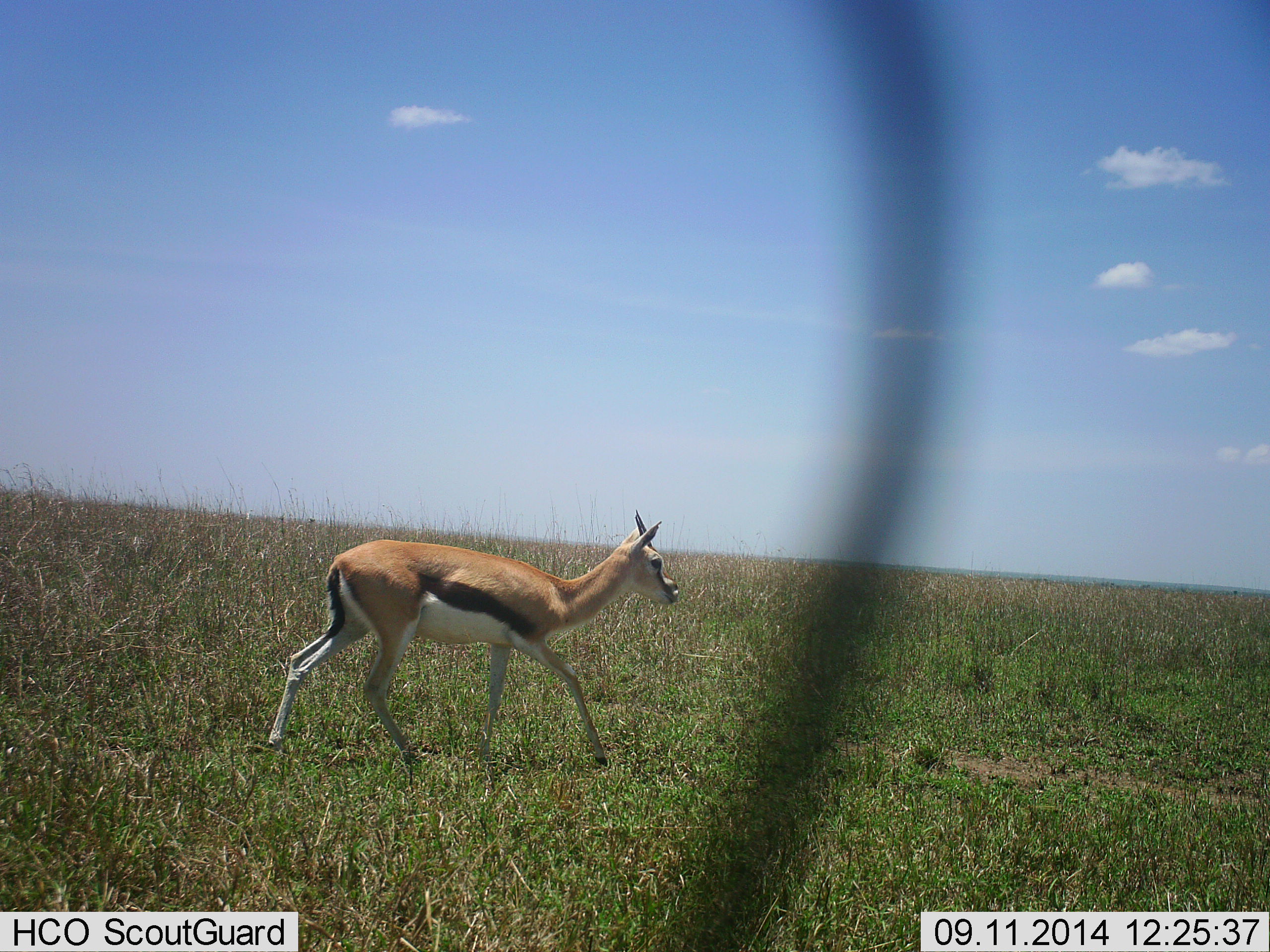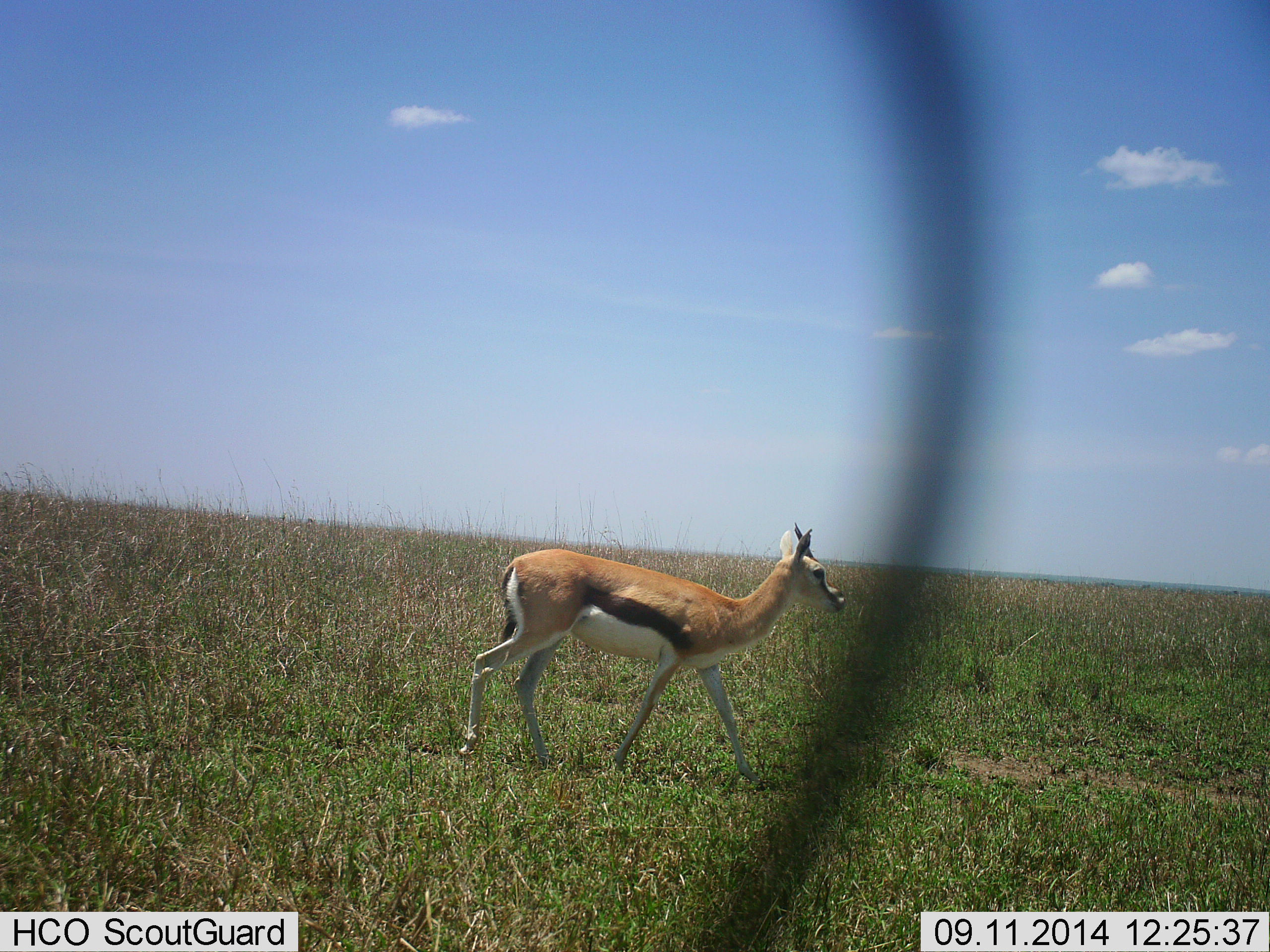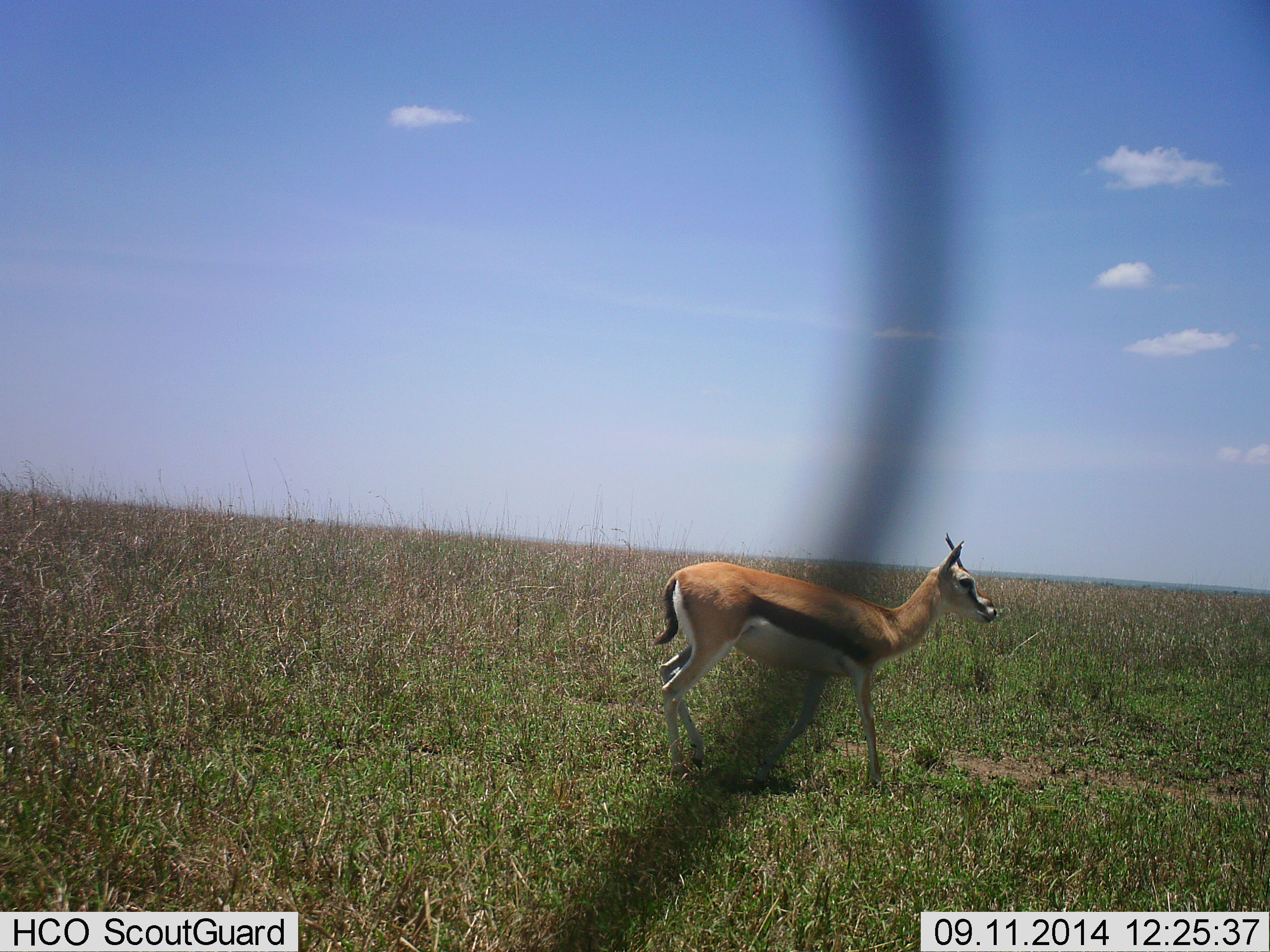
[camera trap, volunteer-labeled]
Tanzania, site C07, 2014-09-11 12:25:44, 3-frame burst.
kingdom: Animalia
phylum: Chordata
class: Mammalia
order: Artiodactyla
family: Bovidae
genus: Eudorcas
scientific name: Eudorcas thomsonii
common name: thomson's gazelle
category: gazellethomsons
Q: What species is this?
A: Gazellethomsons (thomson's gazelle) (Eudorcas thomsonii).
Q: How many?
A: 1.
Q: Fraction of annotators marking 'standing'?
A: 0%.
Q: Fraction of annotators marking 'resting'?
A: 0%.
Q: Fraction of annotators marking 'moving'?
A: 100%.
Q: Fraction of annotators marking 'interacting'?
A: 0%.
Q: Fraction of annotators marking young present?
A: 0%.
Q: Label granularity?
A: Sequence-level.